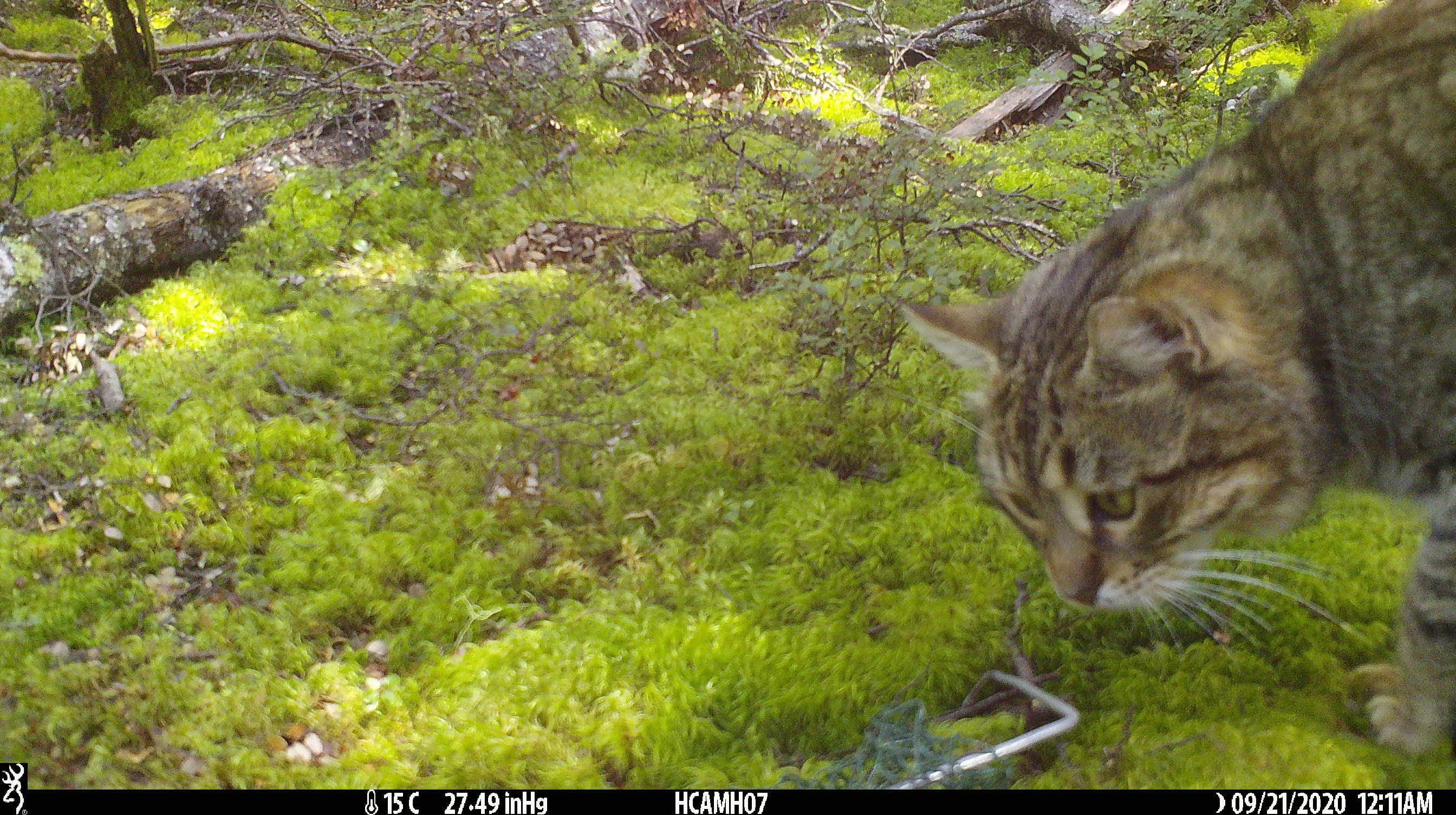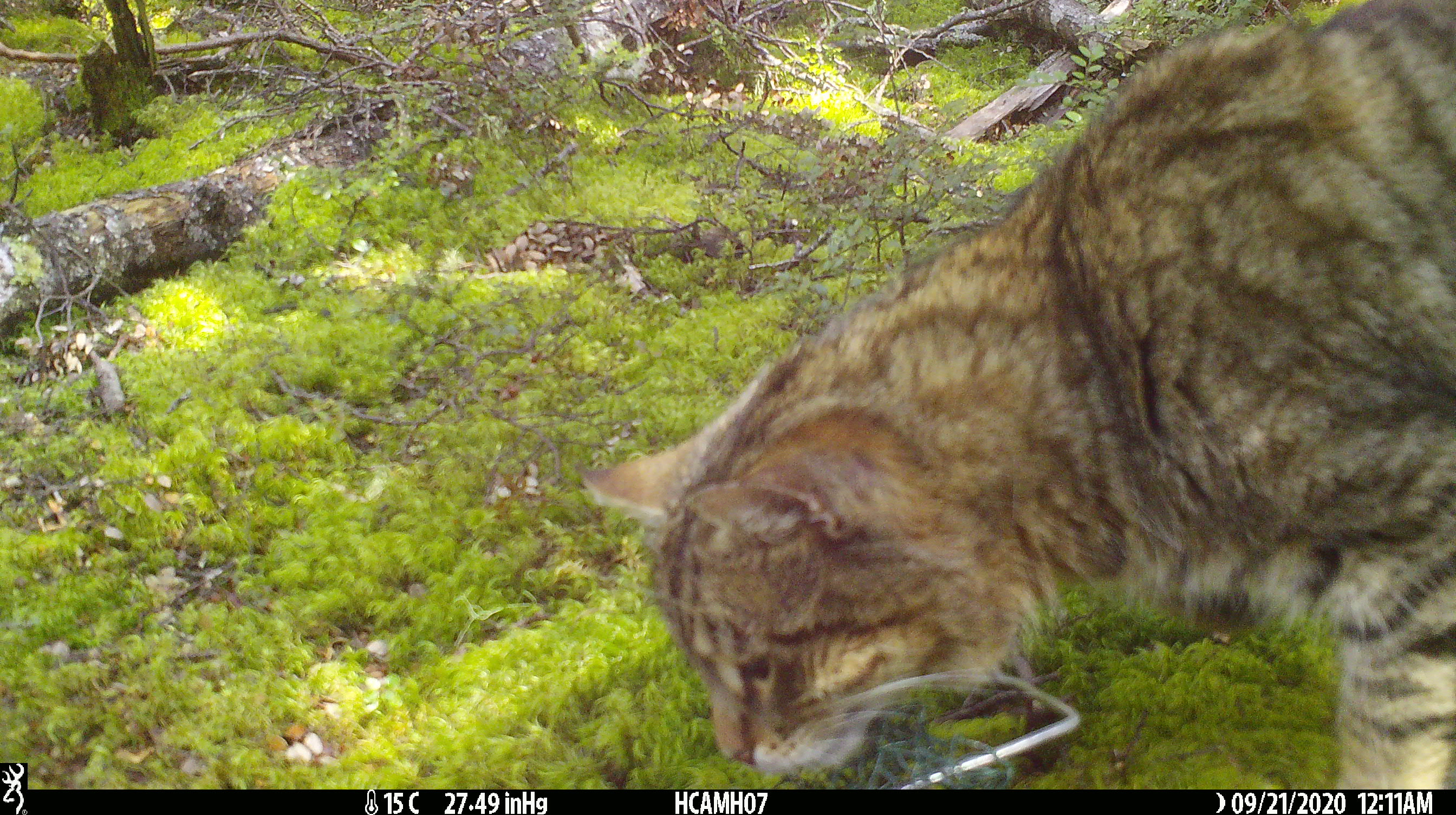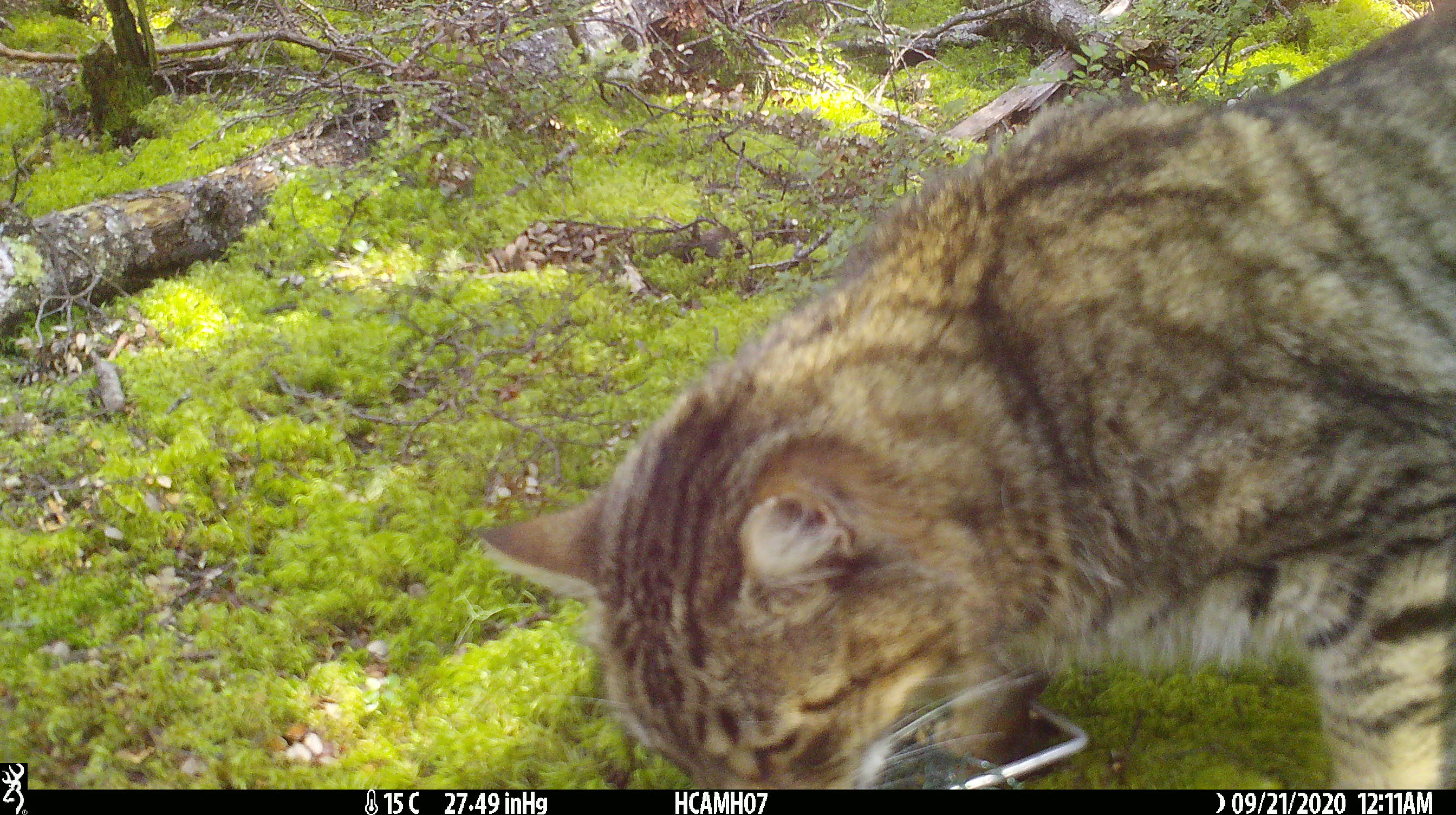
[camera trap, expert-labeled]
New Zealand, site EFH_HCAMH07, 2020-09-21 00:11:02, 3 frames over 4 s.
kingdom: Animalia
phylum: Chordata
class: Mammalia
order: Carnivora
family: Felidae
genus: Felis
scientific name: Felis catus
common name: domestic cat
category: cat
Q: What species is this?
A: Cat (domestic cat) (Felis catus).